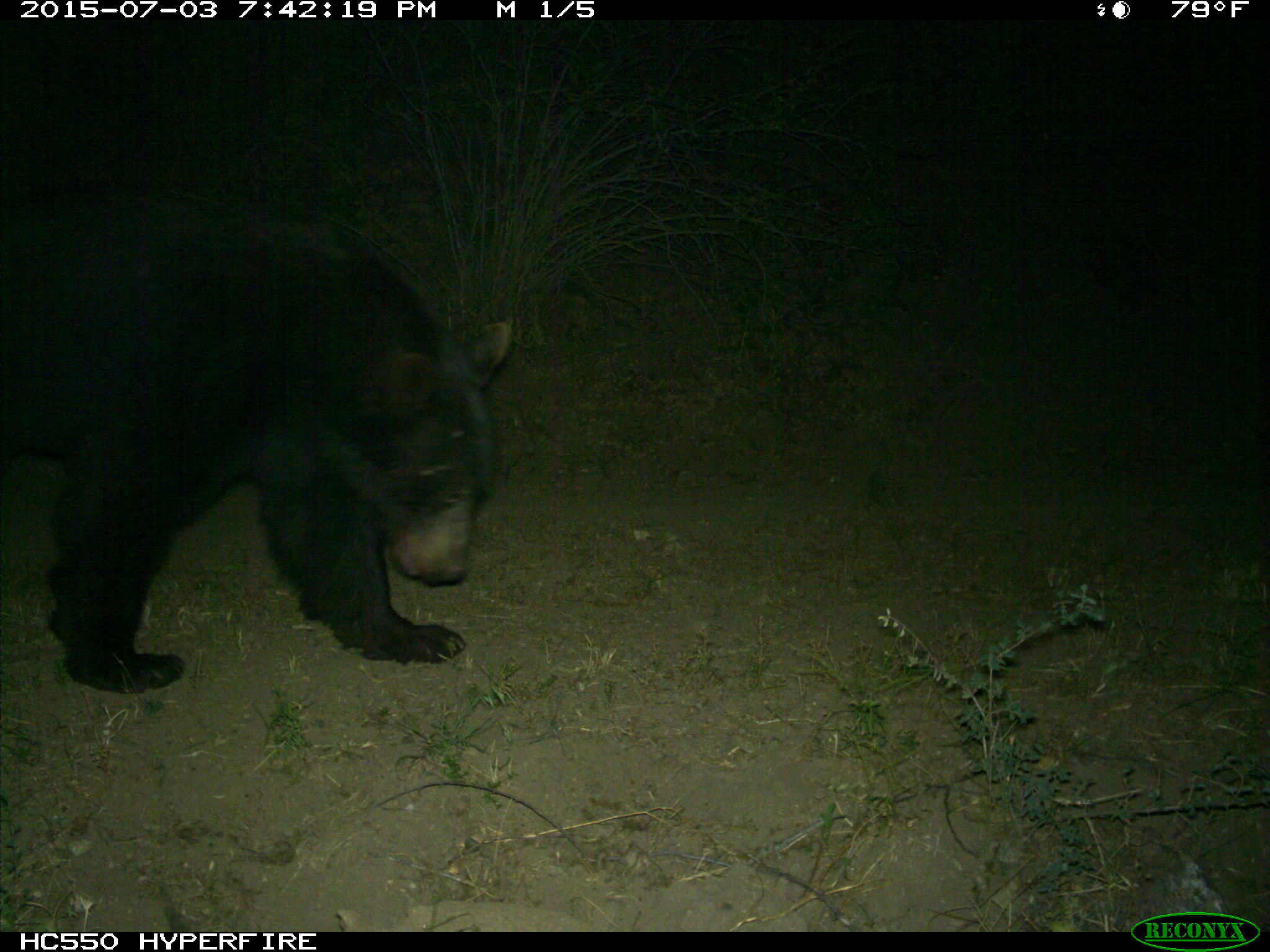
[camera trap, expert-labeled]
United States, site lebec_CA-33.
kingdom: Animalia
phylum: Chordata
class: Mammalia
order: Carnivora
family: Ursidae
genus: Ursus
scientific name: Ursus americanus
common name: american black bear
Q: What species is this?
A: Ursus americanus (american black bear).